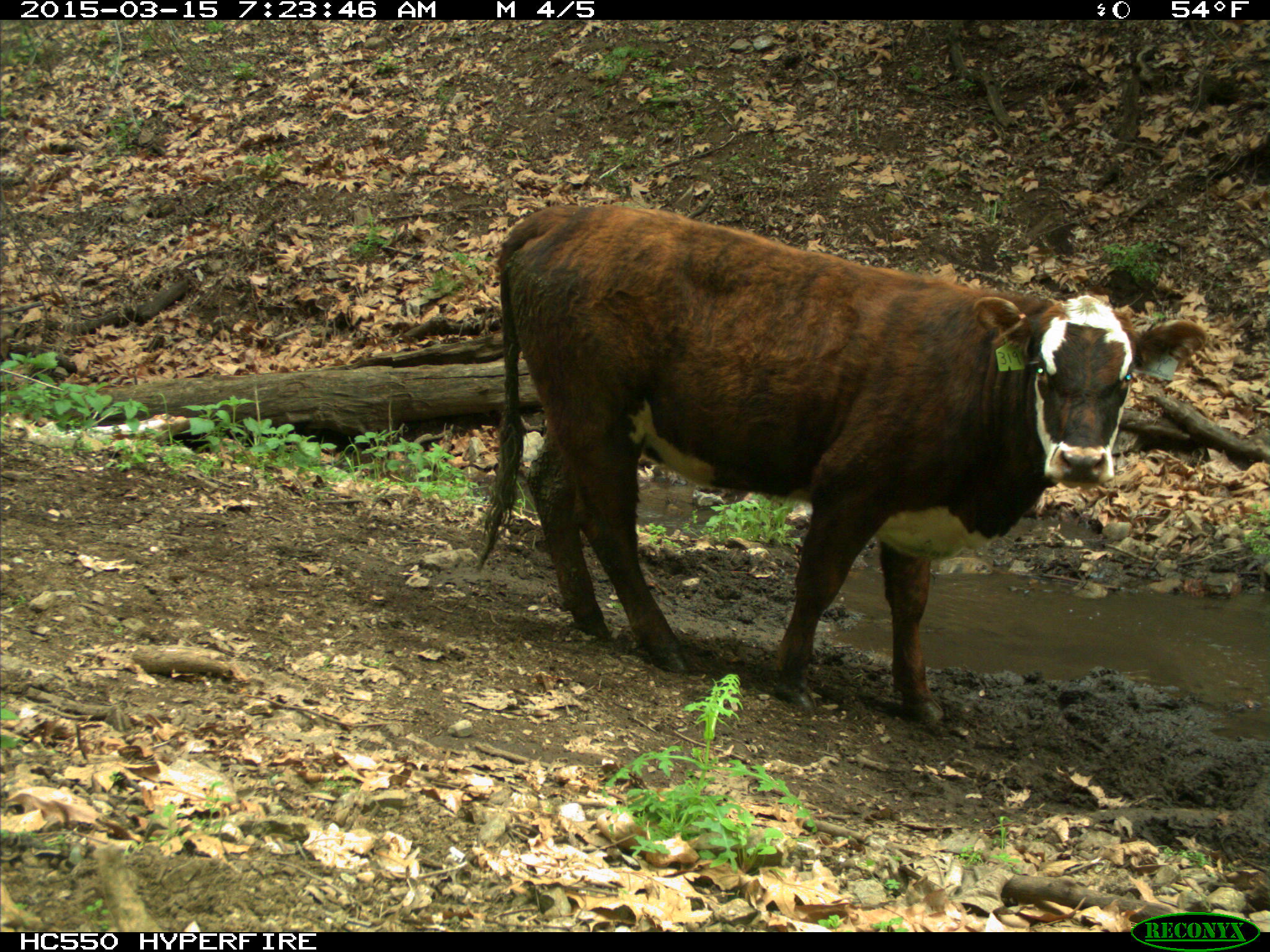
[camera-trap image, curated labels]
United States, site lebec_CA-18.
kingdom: Animalia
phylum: Chordata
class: Mammalia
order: Artiodactyla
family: Bovidae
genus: Bos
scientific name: Bos taurus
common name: domestic cow